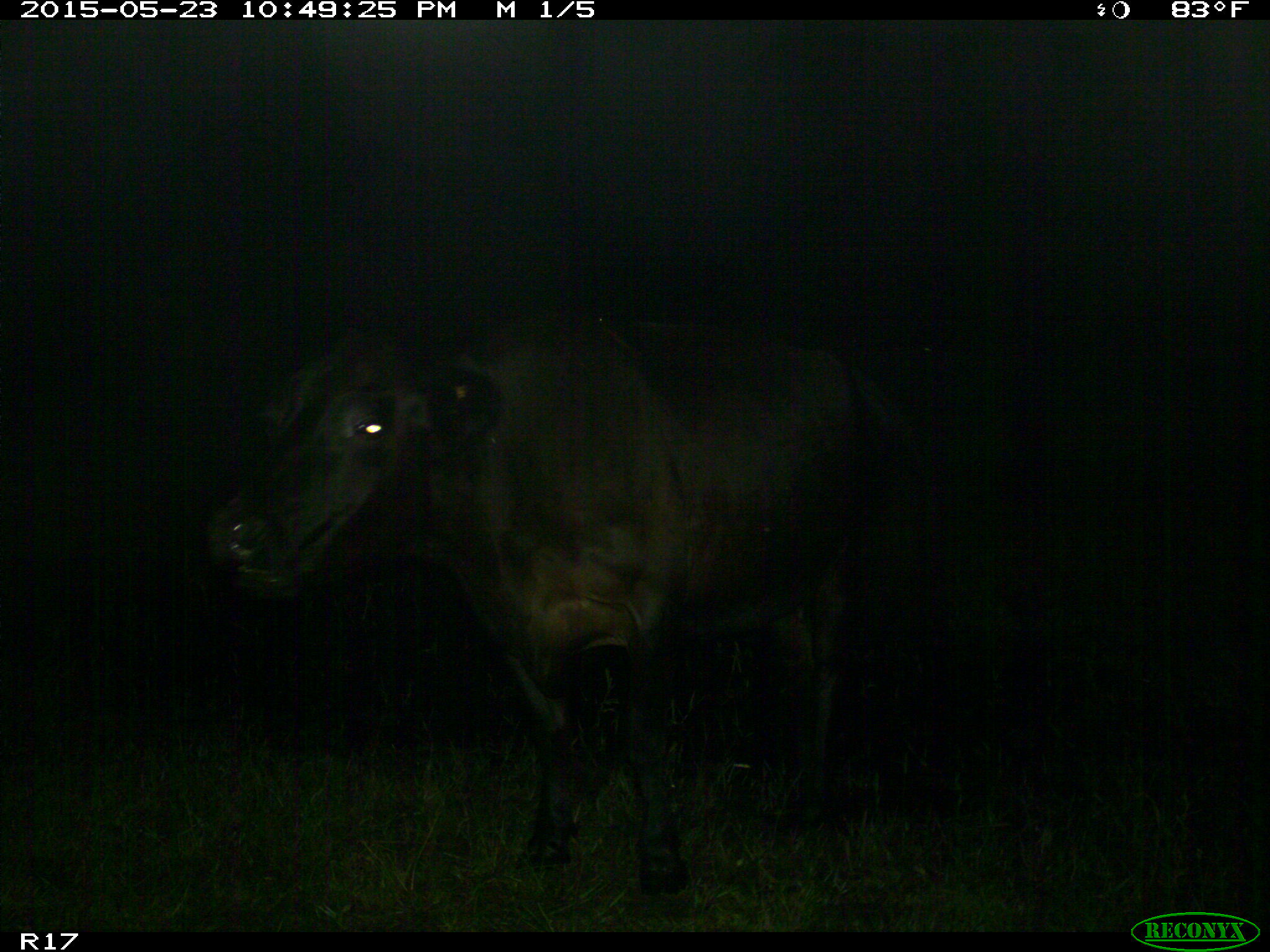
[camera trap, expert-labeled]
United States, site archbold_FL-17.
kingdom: Animalia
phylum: Chordata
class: Mammalia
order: Artiodactyla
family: Bovidae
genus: Bos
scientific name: Bos taurus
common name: domestic cow